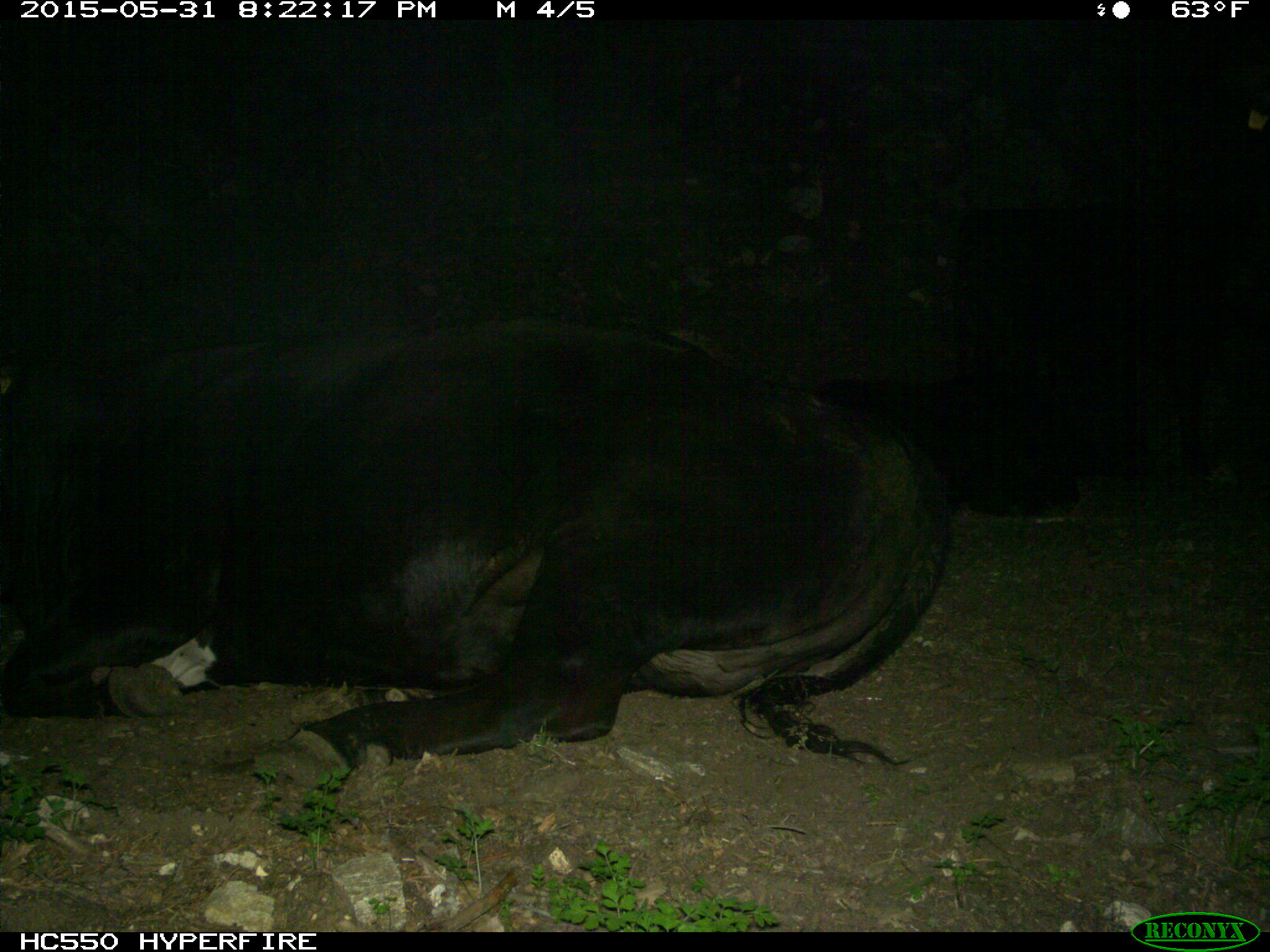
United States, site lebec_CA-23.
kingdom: Animalia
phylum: Chordata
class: Mammalia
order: Artiodactyla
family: Bovidae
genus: Bos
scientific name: Bos taurus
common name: domestic cow